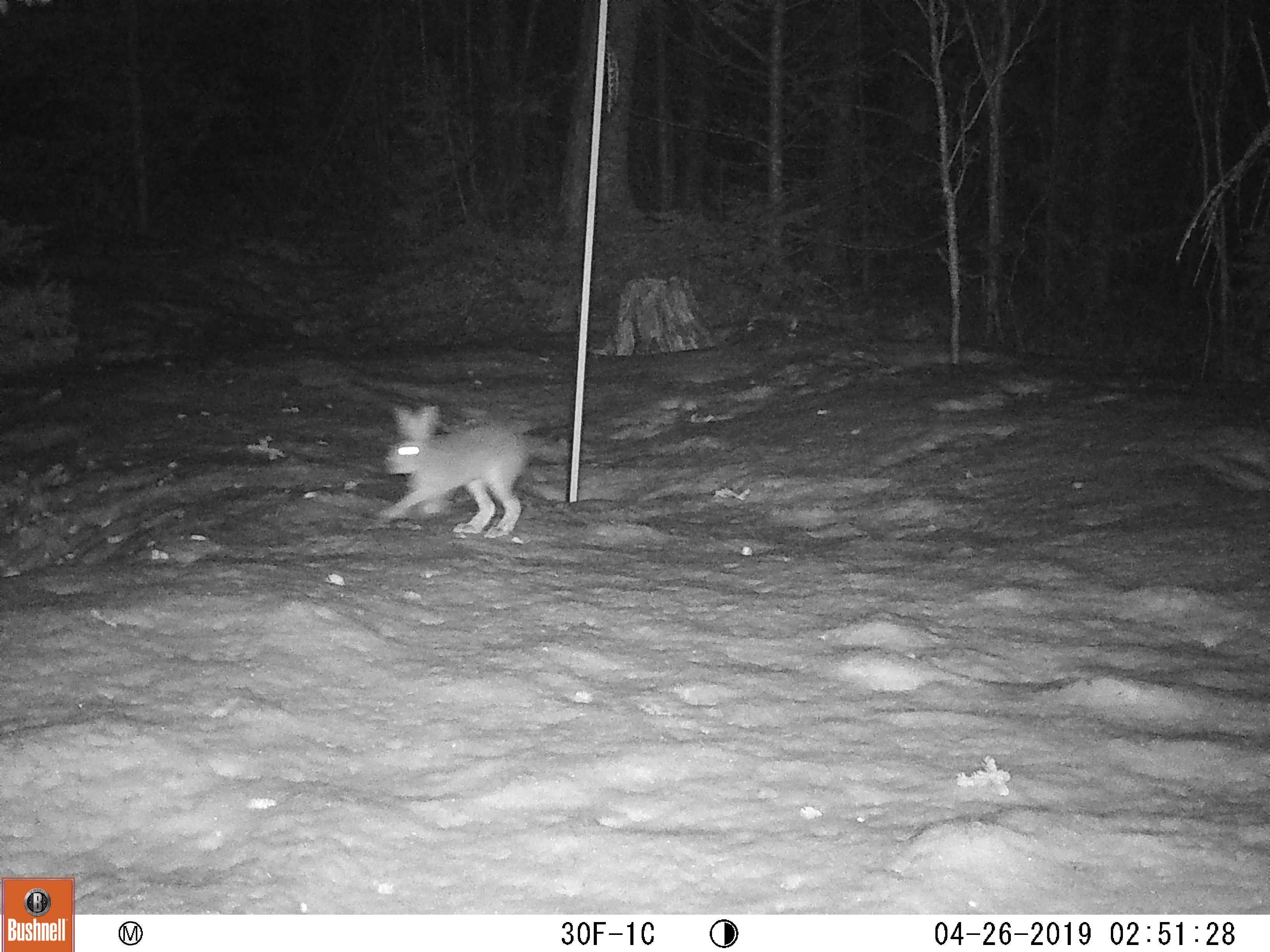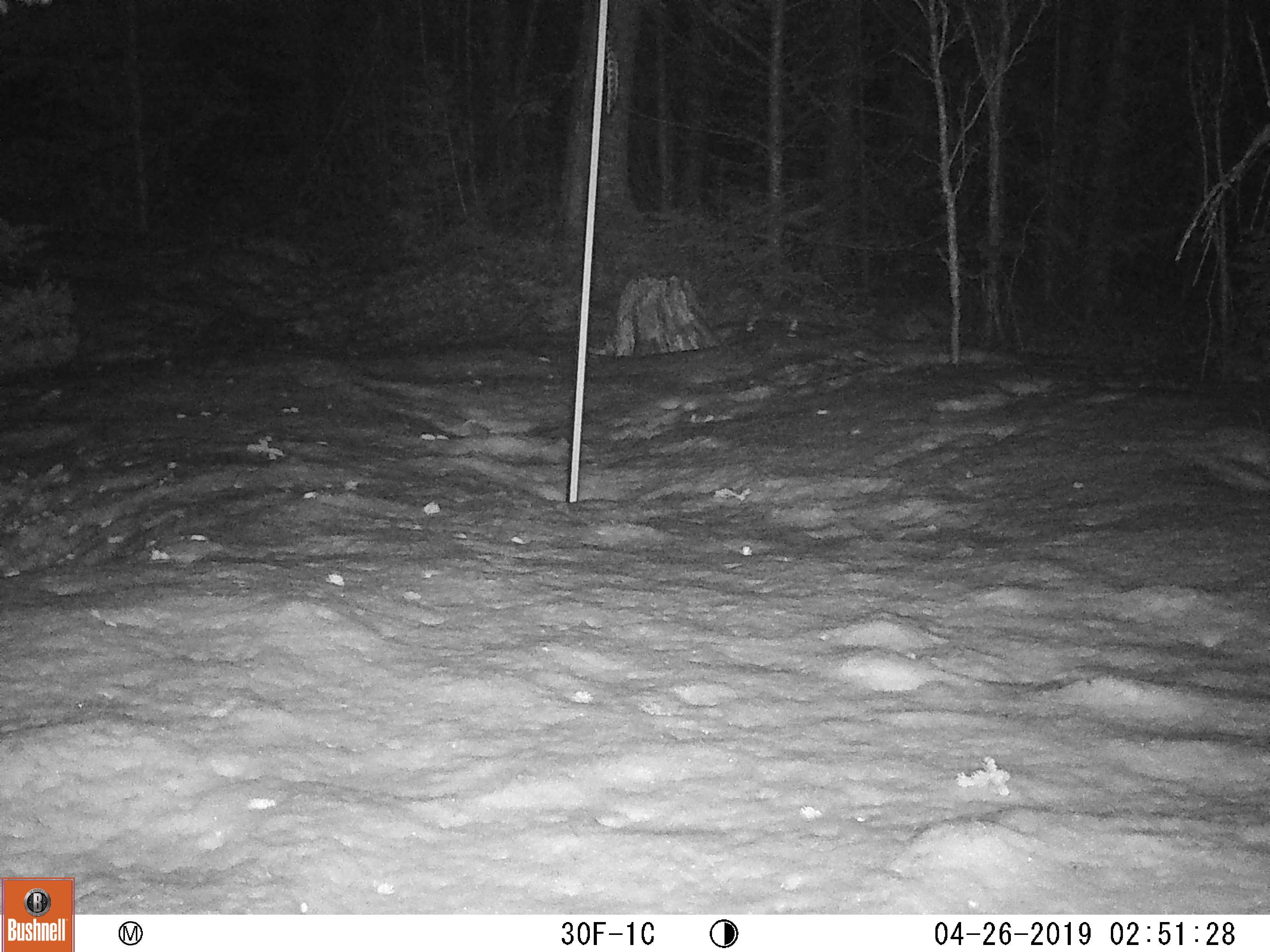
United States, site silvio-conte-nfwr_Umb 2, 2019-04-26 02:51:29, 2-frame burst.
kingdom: Animalia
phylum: Chordata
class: Mammalia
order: Lagomorpha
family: Leporidae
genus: Lepus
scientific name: Lepus americanus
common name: snowshoe hare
Snowshoe hare (Lepus americanus).